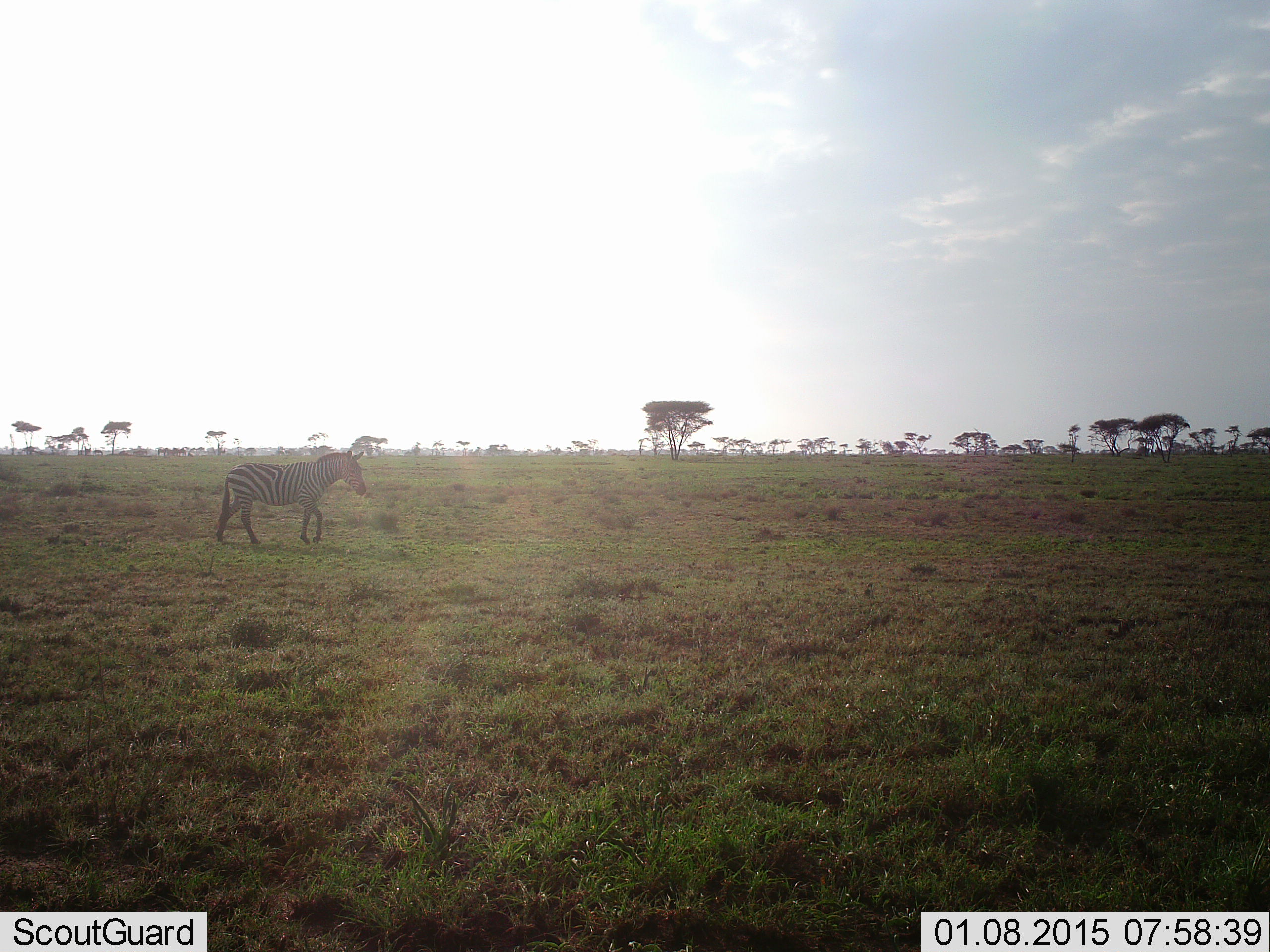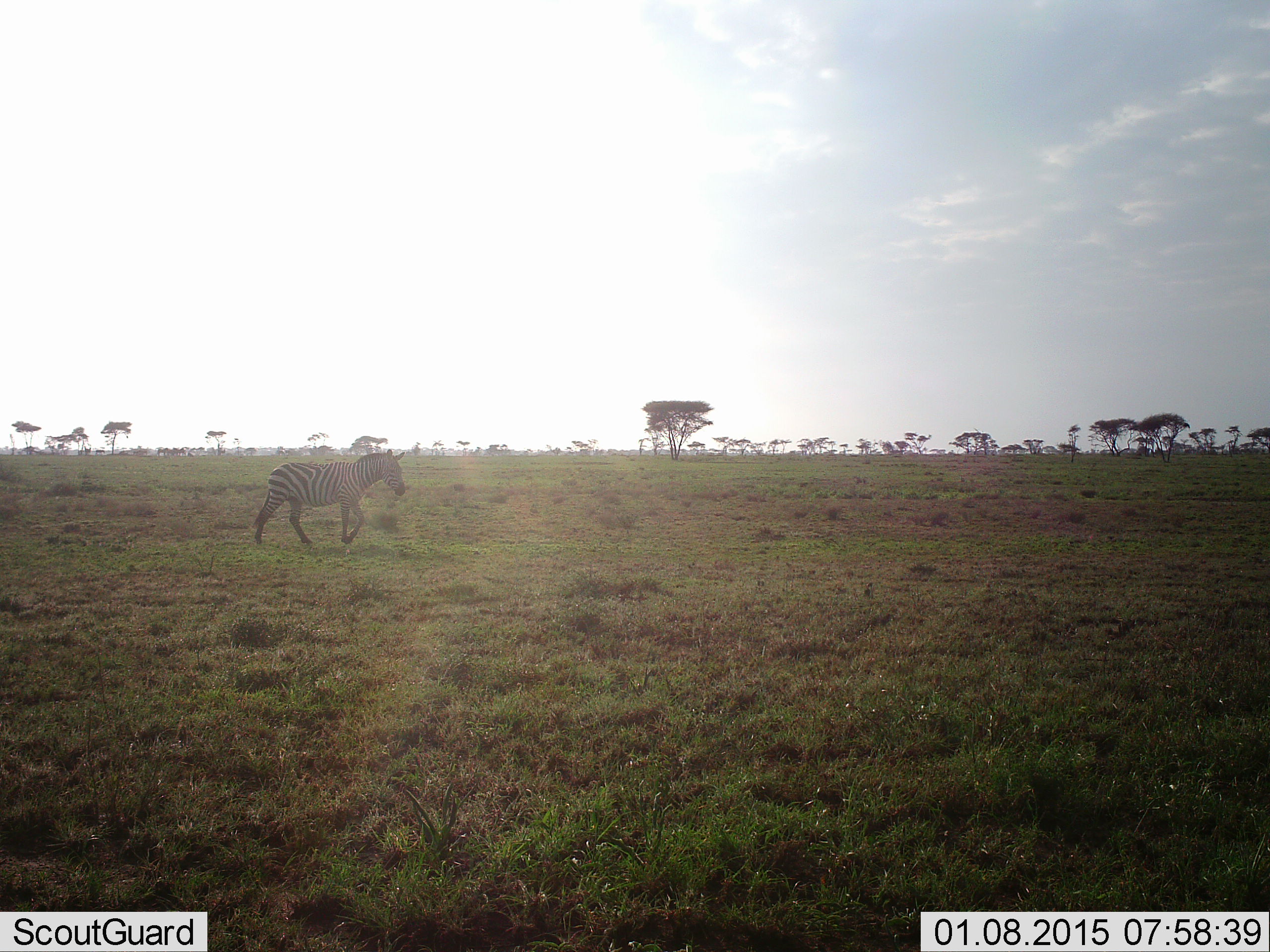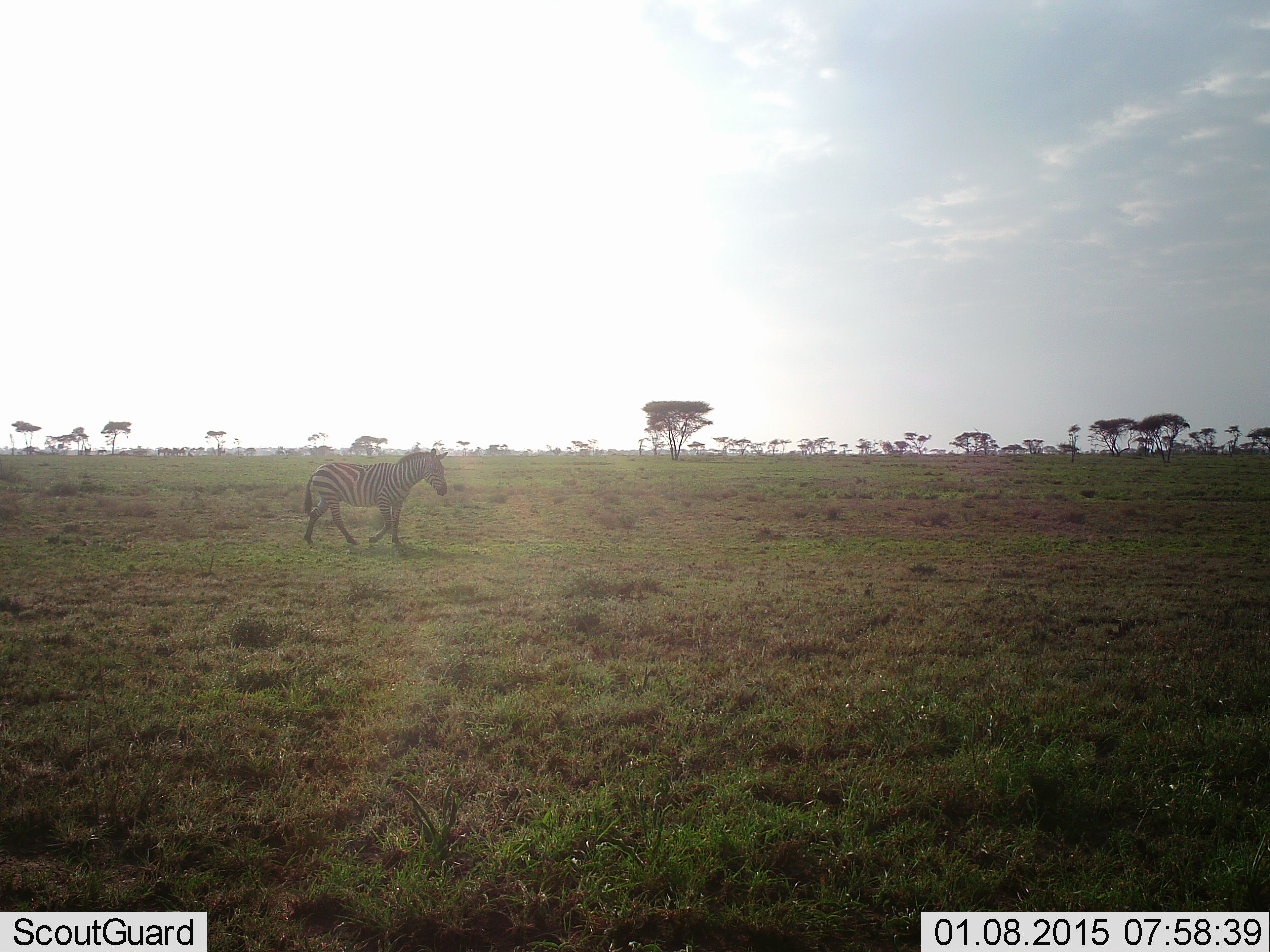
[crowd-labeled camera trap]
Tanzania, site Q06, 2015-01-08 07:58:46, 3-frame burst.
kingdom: Animalia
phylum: Chordata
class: Mammalia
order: Perissodactyla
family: Equidae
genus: Equus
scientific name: Equus quagga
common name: plains zebra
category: zebra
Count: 1.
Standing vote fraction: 0%.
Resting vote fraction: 0%.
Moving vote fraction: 100%.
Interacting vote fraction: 0%.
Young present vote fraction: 0%.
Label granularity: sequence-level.